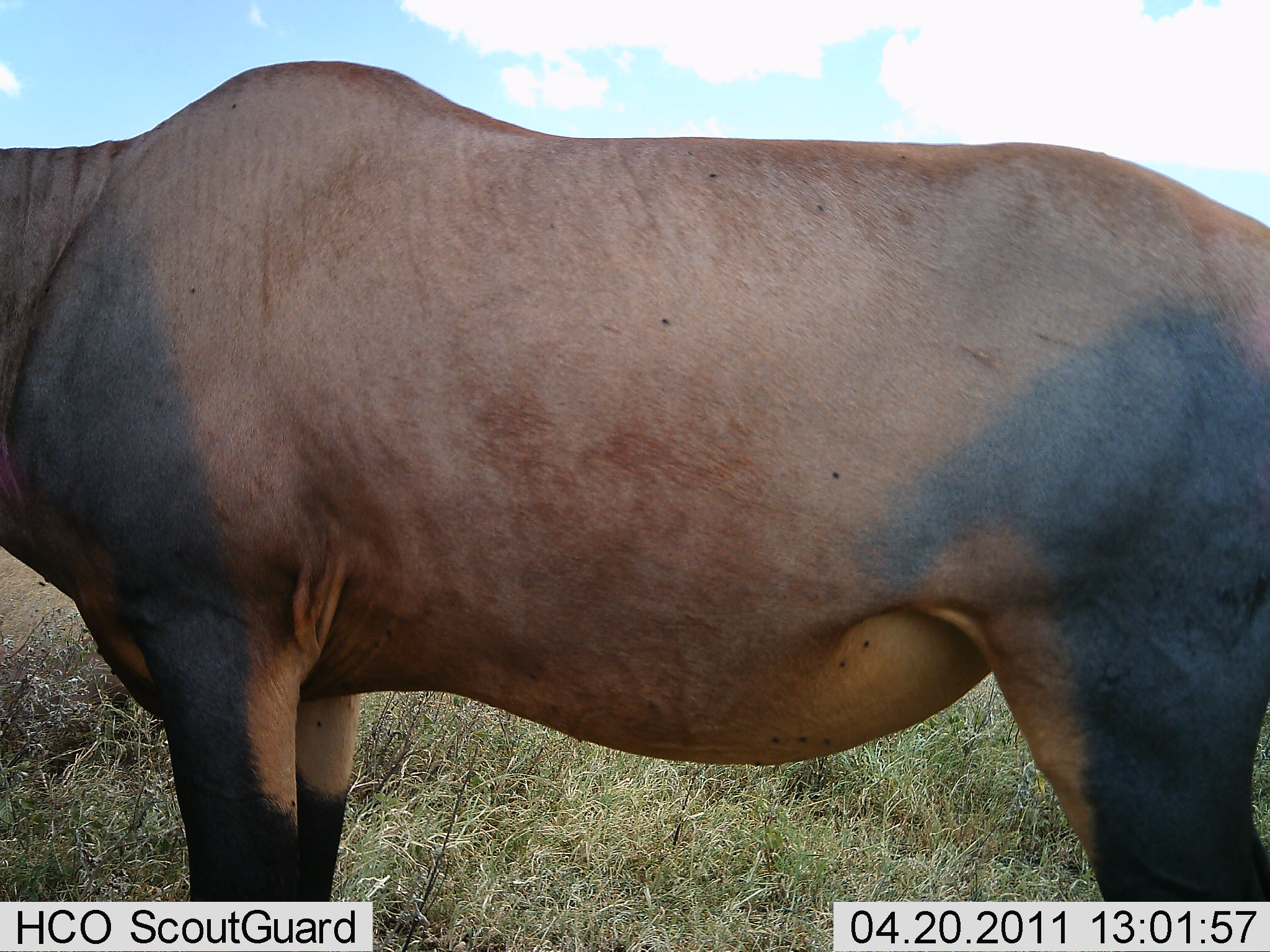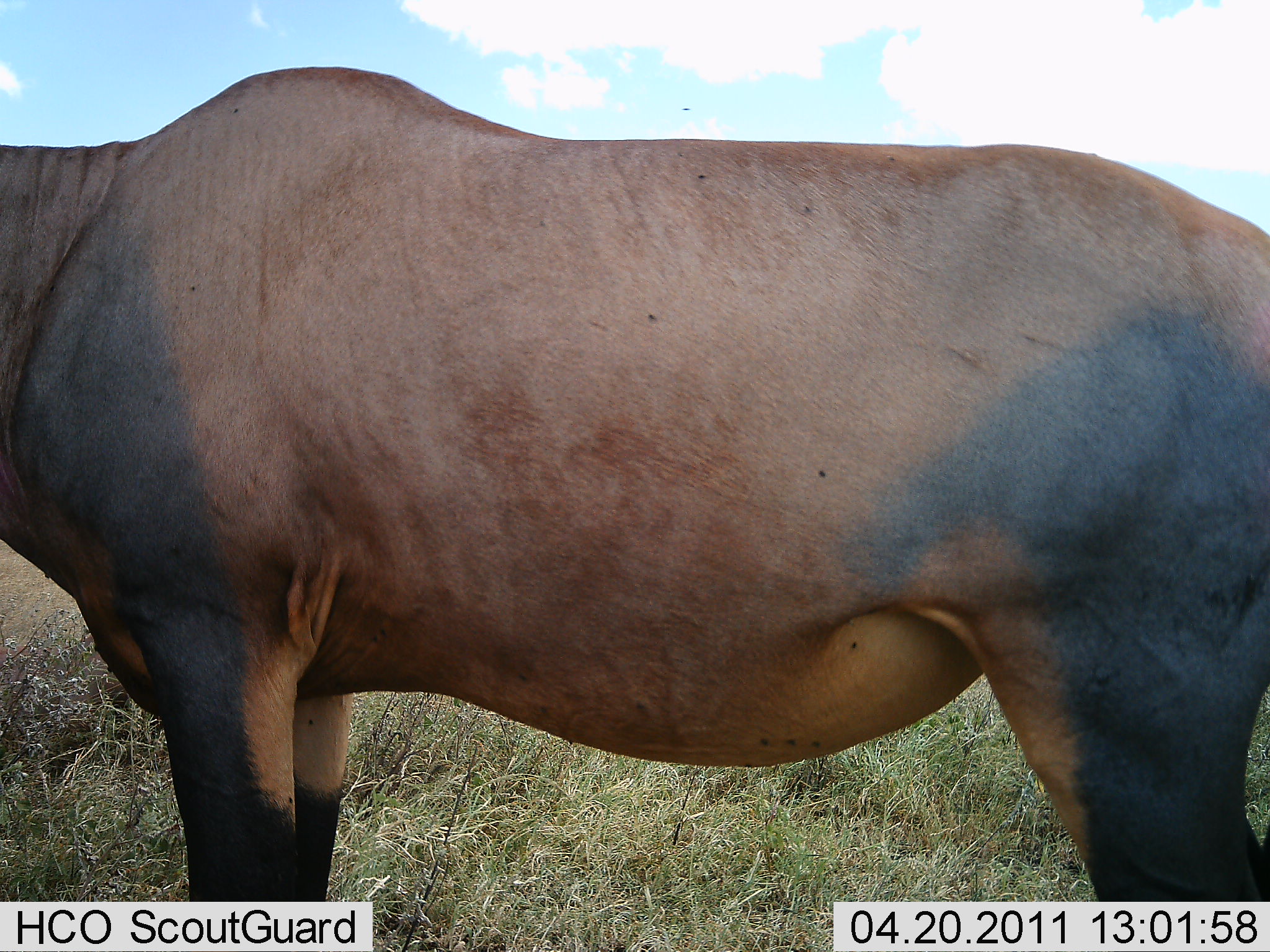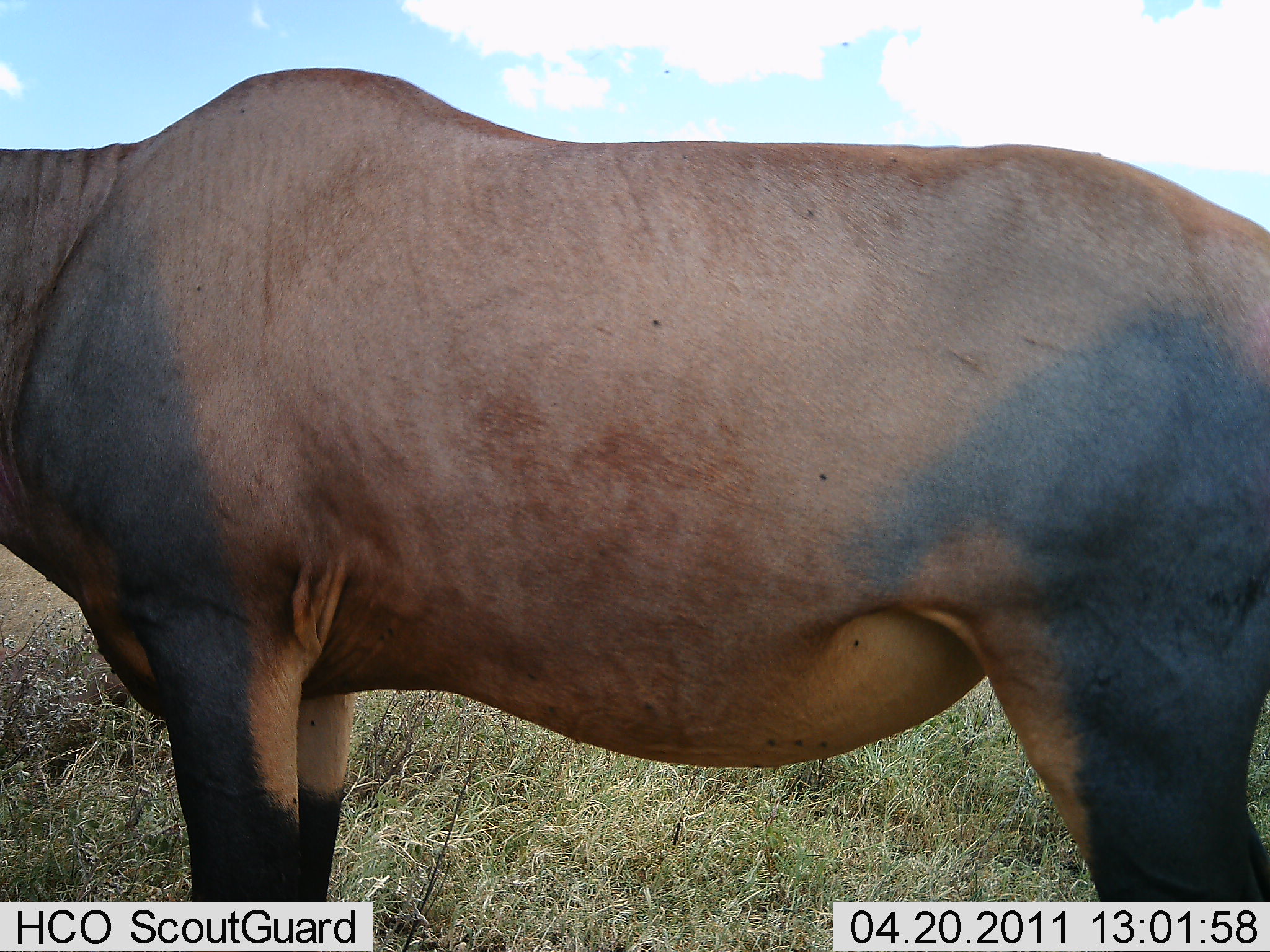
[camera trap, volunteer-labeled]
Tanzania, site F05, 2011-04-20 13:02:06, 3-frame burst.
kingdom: Animalia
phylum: Chordata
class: Mammalia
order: Artiodactyla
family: Bovidae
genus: Damaliscus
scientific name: Damaliscus lunatus jimela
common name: topi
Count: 1.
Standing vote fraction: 100%.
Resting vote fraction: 0%.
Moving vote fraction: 0%.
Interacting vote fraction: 0%.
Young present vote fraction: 0%.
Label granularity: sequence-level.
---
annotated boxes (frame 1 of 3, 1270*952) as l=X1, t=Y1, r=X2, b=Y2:
animal: l=1, t=63, r=1270, b=900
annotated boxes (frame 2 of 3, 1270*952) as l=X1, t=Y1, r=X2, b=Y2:
animal: l=1, t=68, r=1270, b=899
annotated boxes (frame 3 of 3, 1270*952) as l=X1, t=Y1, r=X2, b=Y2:
animal: l=0, t=70, r=1270, b=903